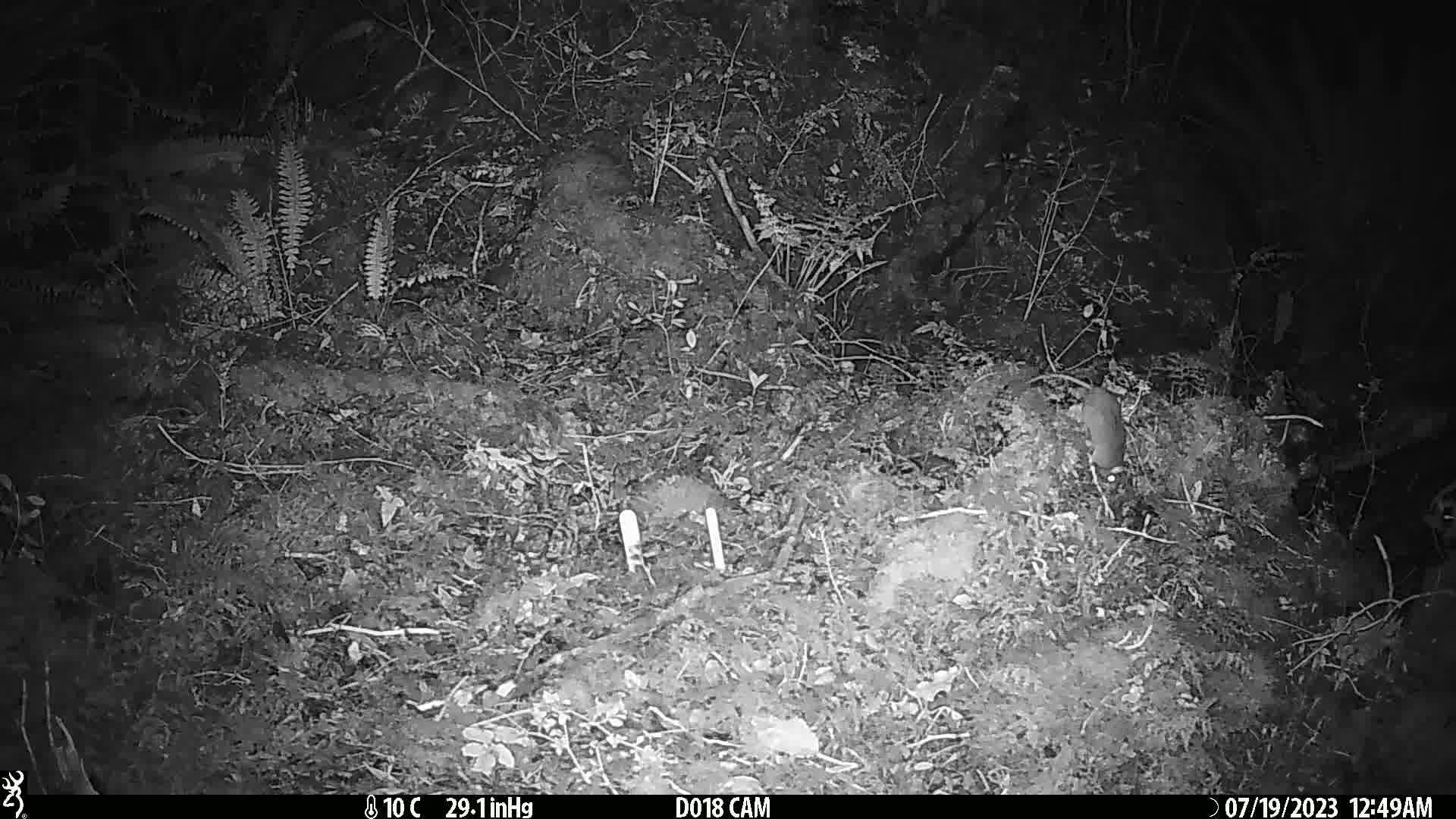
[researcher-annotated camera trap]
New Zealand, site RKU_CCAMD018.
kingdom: Animalia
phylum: Chordata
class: Mammalia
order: Rodentia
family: Muridae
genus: Rattus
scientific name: Rattus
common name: rat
Rat (Rattus).